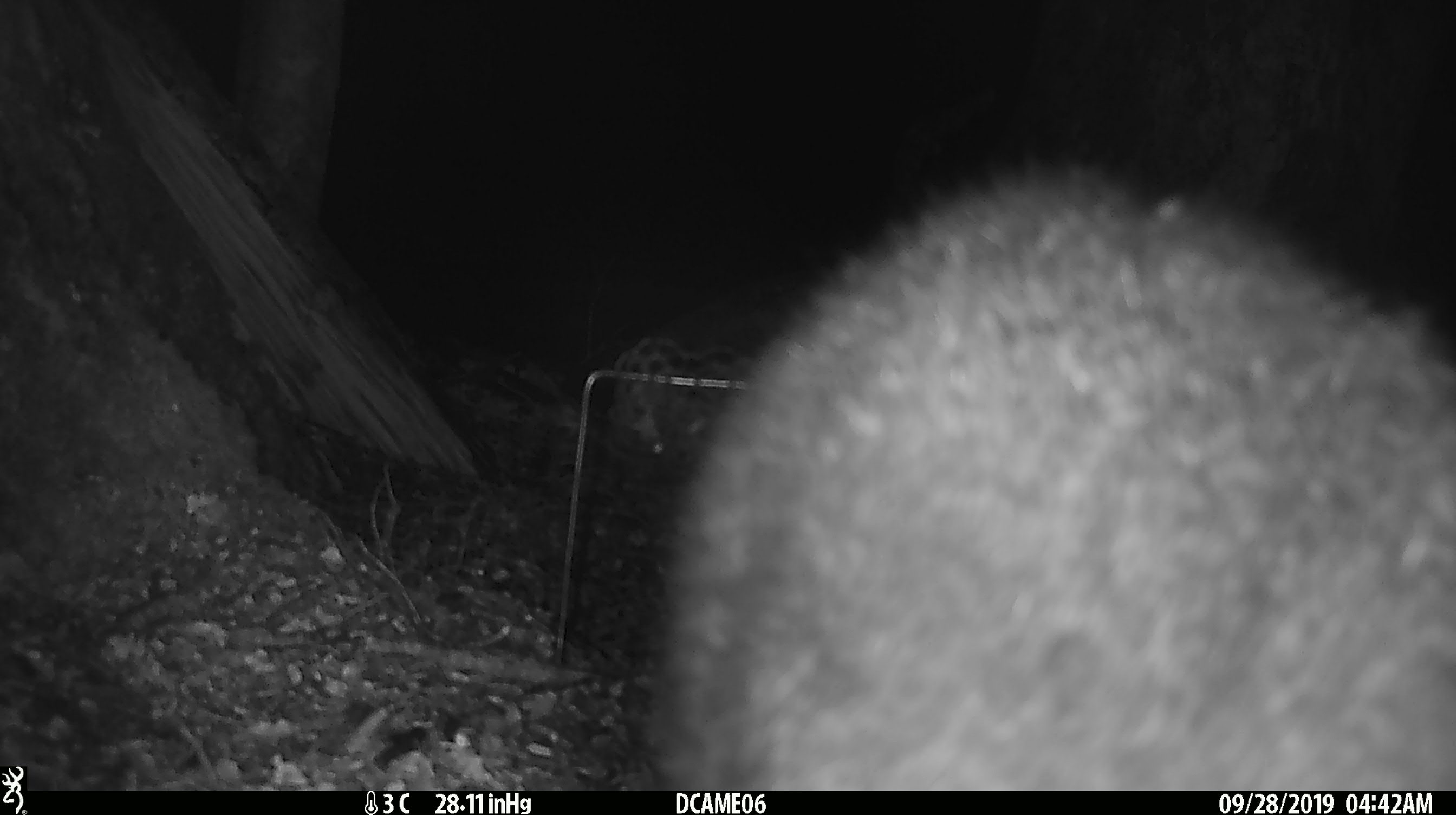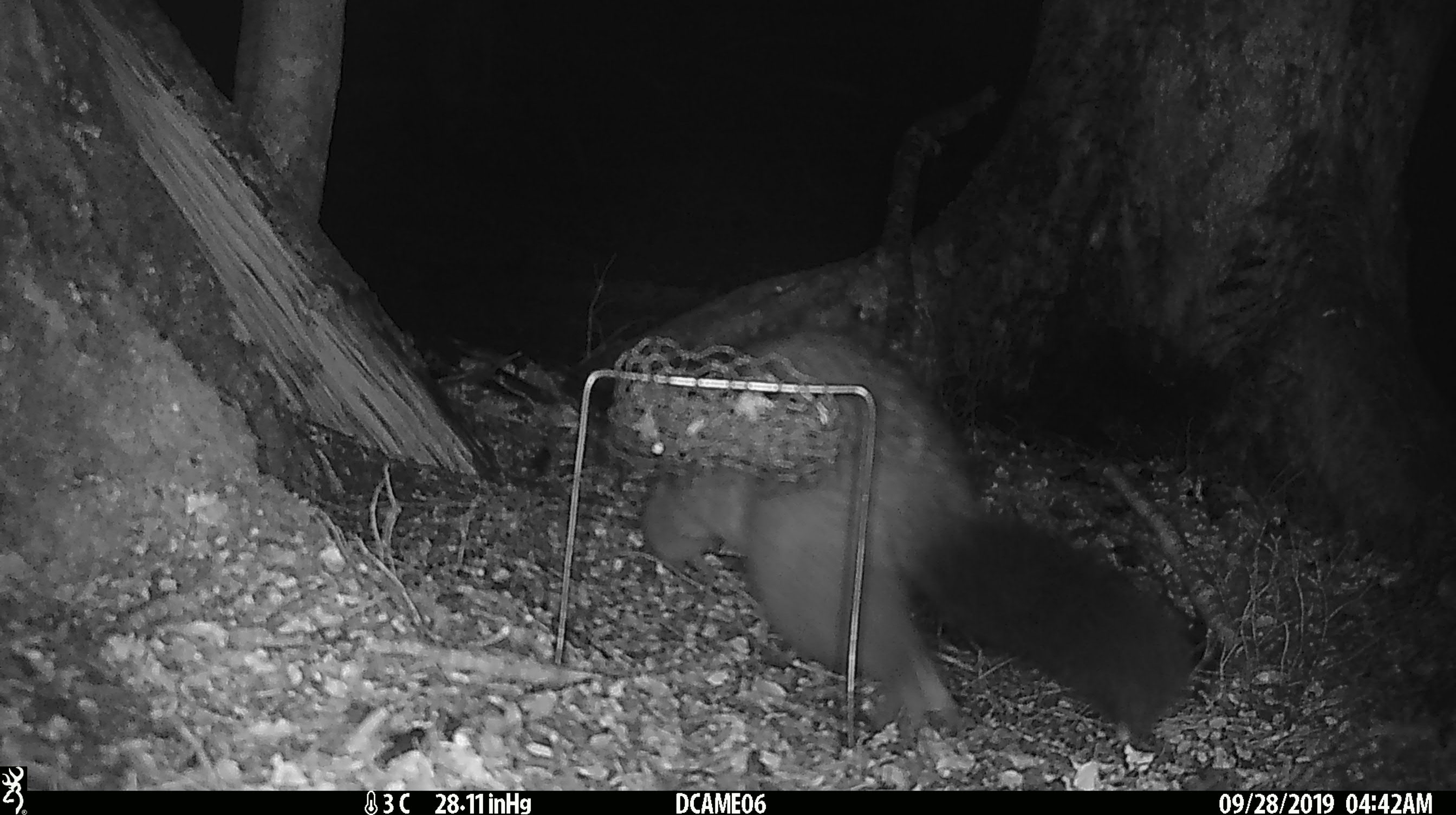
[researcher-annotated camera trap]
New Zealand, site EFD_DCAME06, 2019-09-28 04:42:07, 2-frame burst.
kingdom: Animalia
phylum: Chordata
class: Mammalia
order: Diprotodontia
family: Phalangeridae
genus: Trichosurus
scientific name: Trichosurus vulpecula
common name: common brushtail possum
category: possum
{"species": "possum (common brushtail possum) (Trichosurus vulpecula)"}